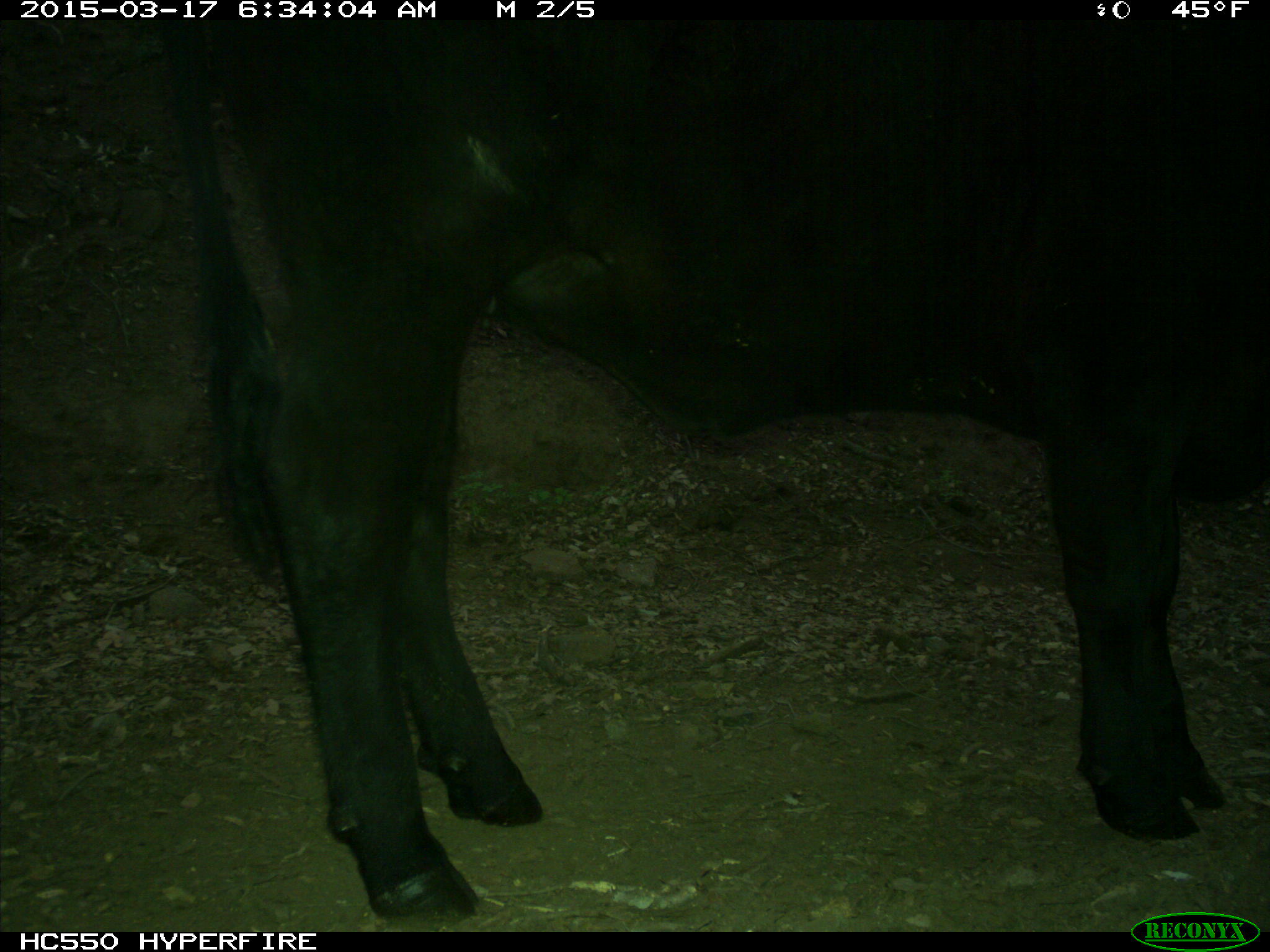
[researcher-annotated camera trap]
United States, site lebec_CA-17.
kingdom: Animalia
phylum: Chordata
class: Mammalia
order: Artiodactyla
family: Bovidae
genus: Bos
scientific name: Bos taurus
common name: domestic cow